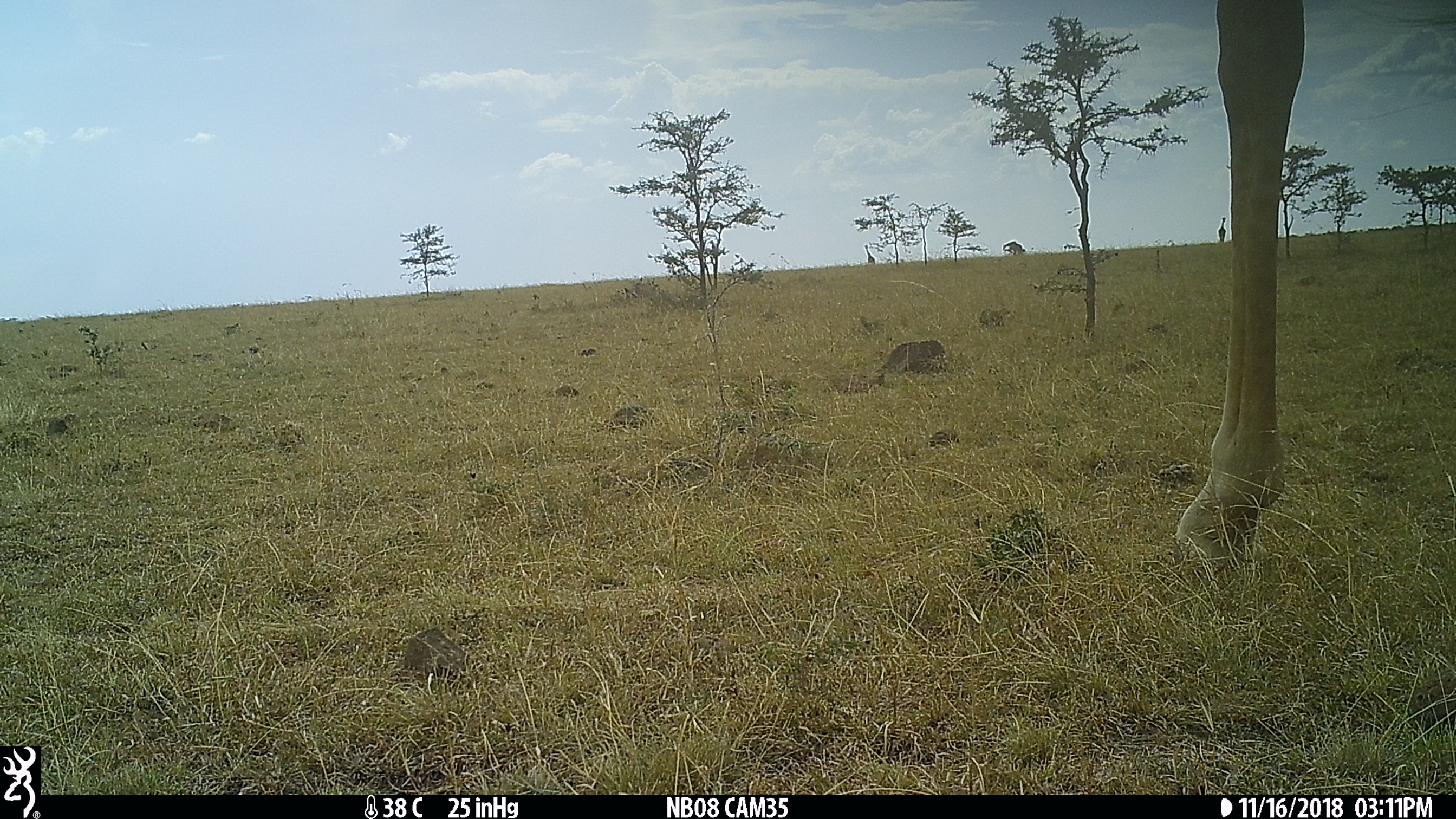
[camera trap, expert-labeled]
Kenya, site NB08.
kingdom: Animalia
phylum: Chordata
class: Mammalia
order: Artiodactyla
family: Giraffidae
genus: Giraffa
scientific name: Giraffa camelopardalis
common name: northern giraffe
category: giraffe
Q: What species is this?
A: Giraffe (northern giraffe) (Giraffa camelopardalis).